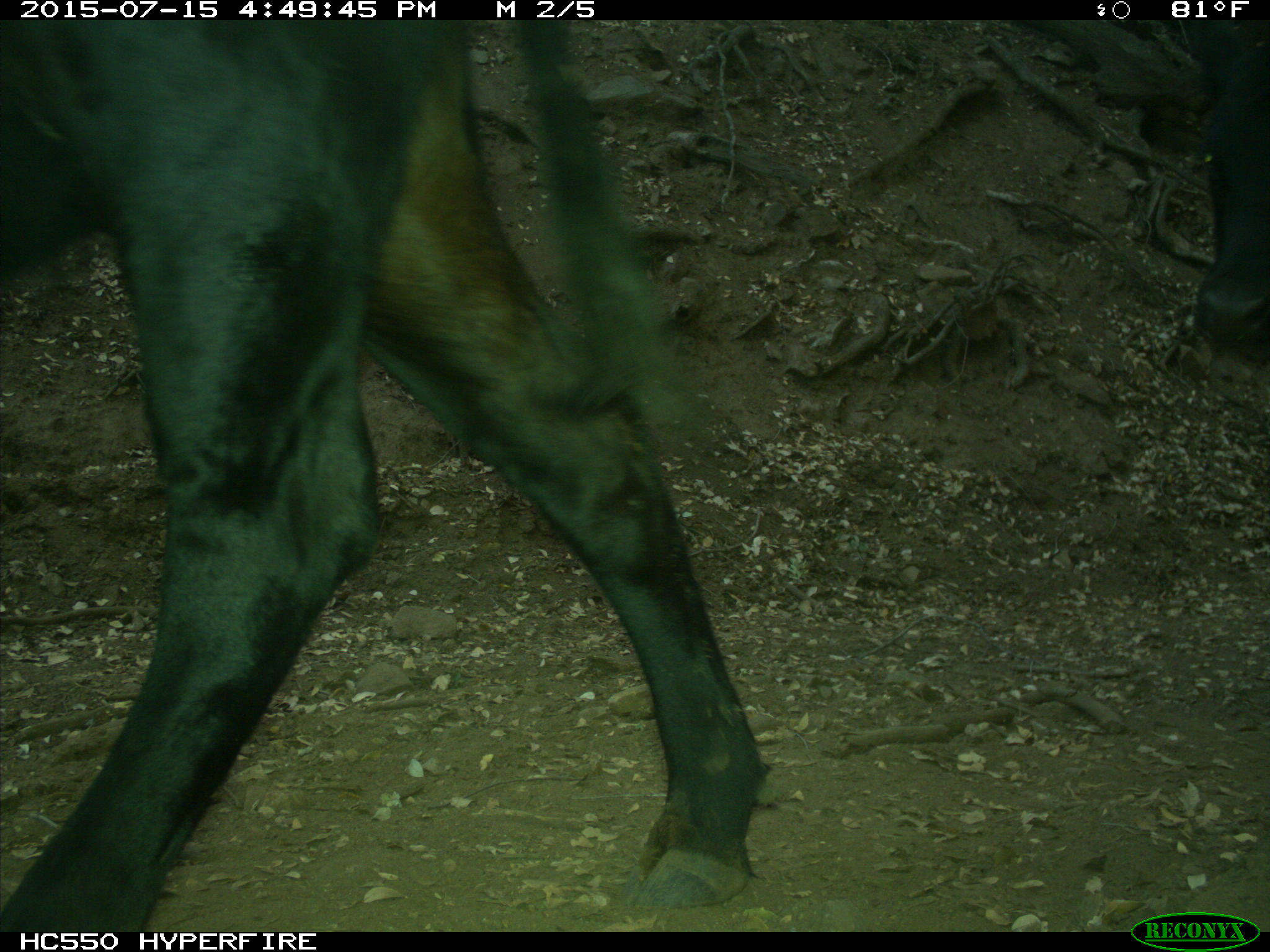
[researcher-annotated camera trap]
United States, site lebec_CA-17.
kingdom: Animalia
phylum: Chordata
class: Mammalia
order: Artiodactyla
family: Bovidae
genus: Bos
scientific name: Bos taurus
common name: domestic cow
Bos taurus (domestic cow).